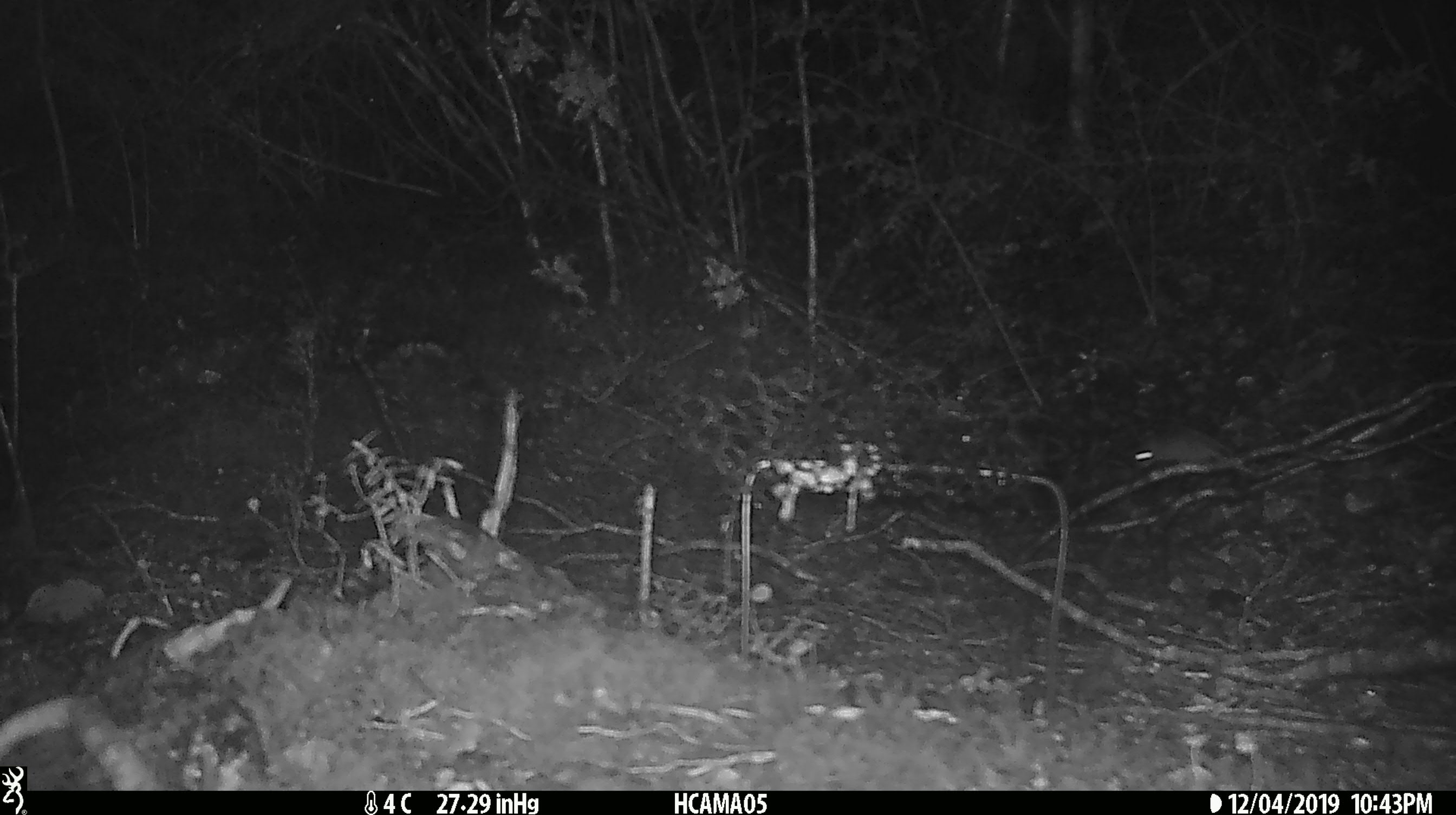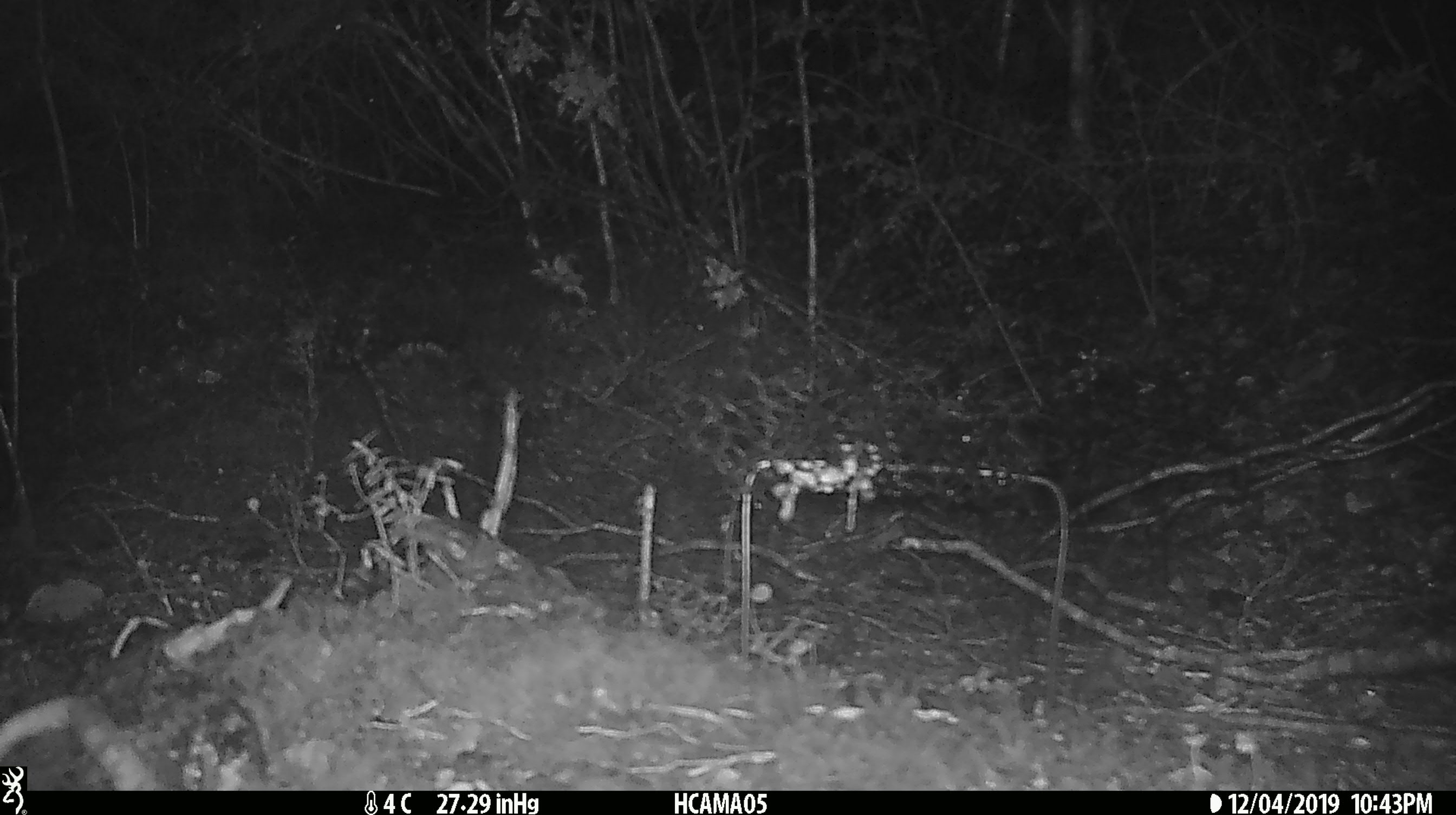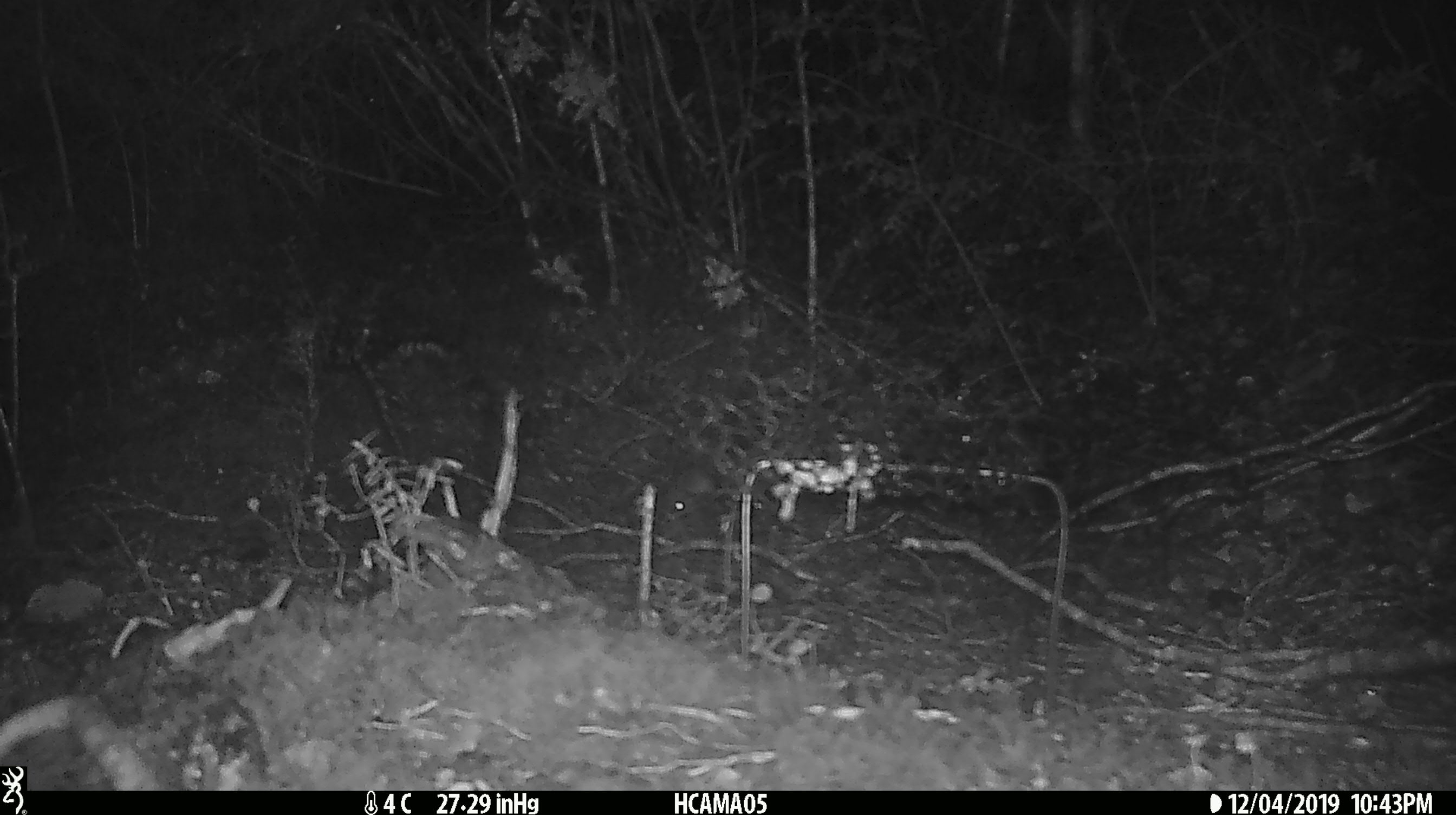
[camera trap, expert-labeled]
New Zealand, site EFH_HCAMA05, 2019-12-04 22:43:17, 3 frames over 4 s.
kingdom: Animalia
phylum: Chordata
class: Mammalia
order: Rodentia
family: Muridae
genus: Mus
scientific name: Mus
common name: mouse